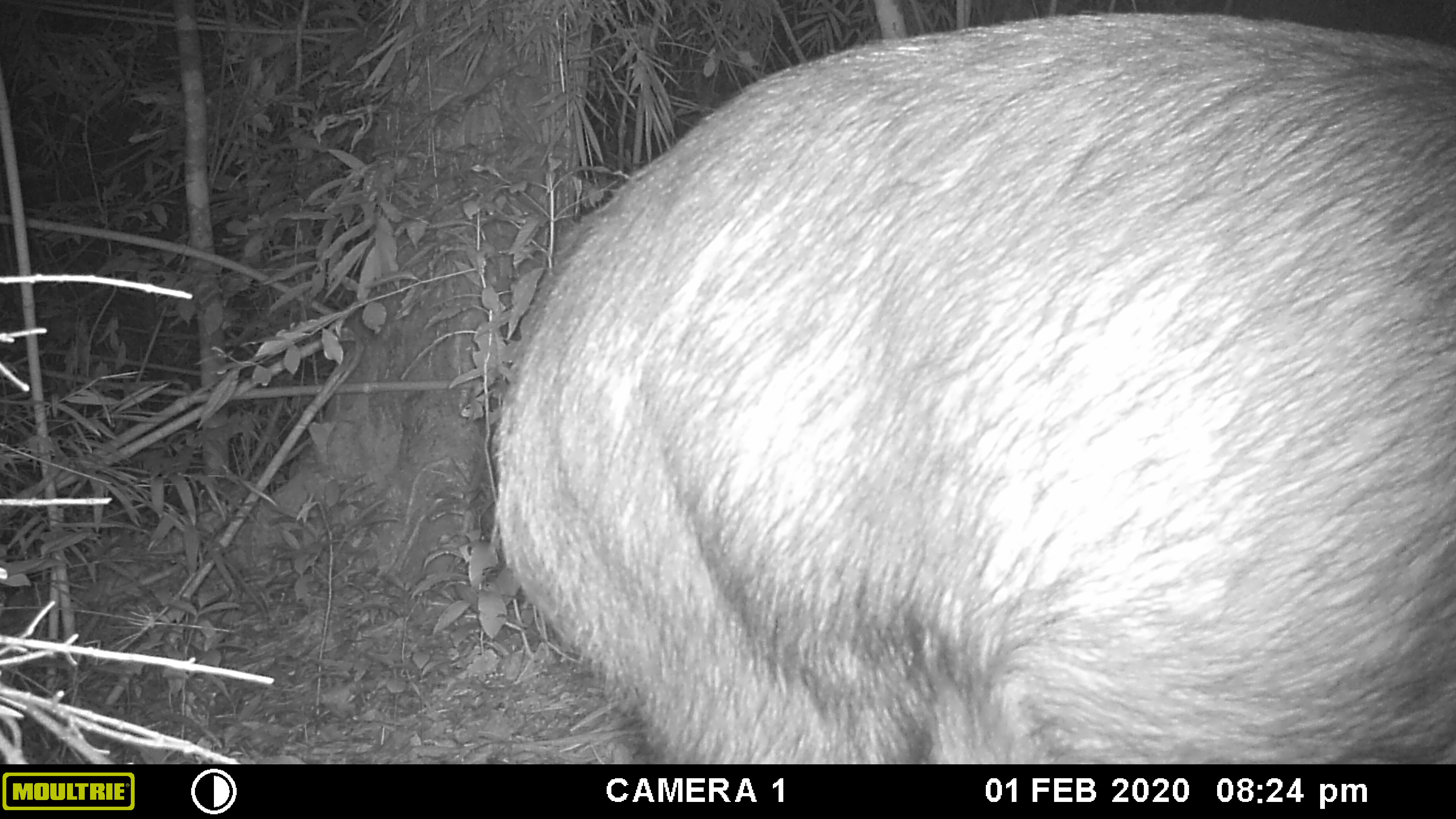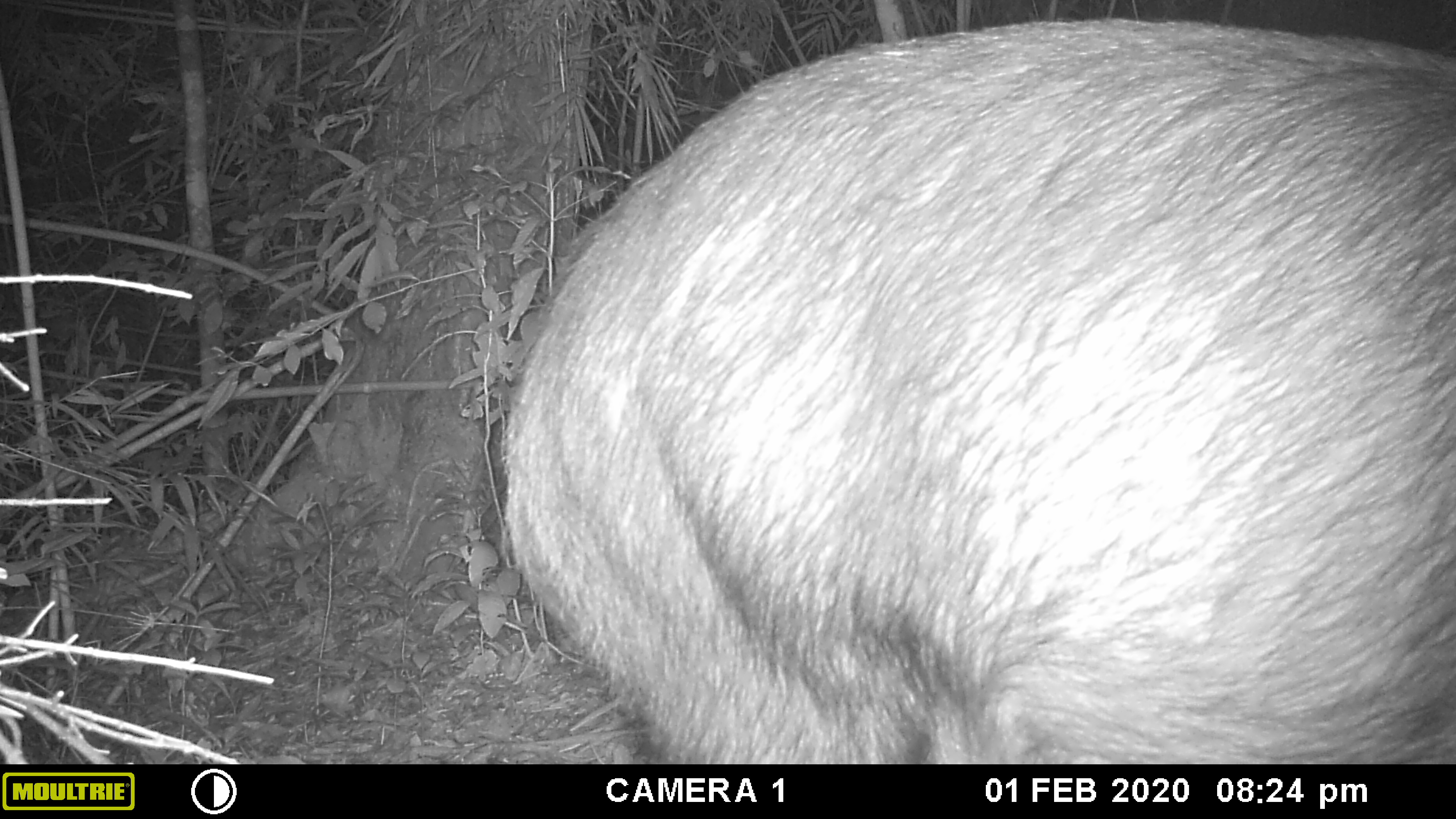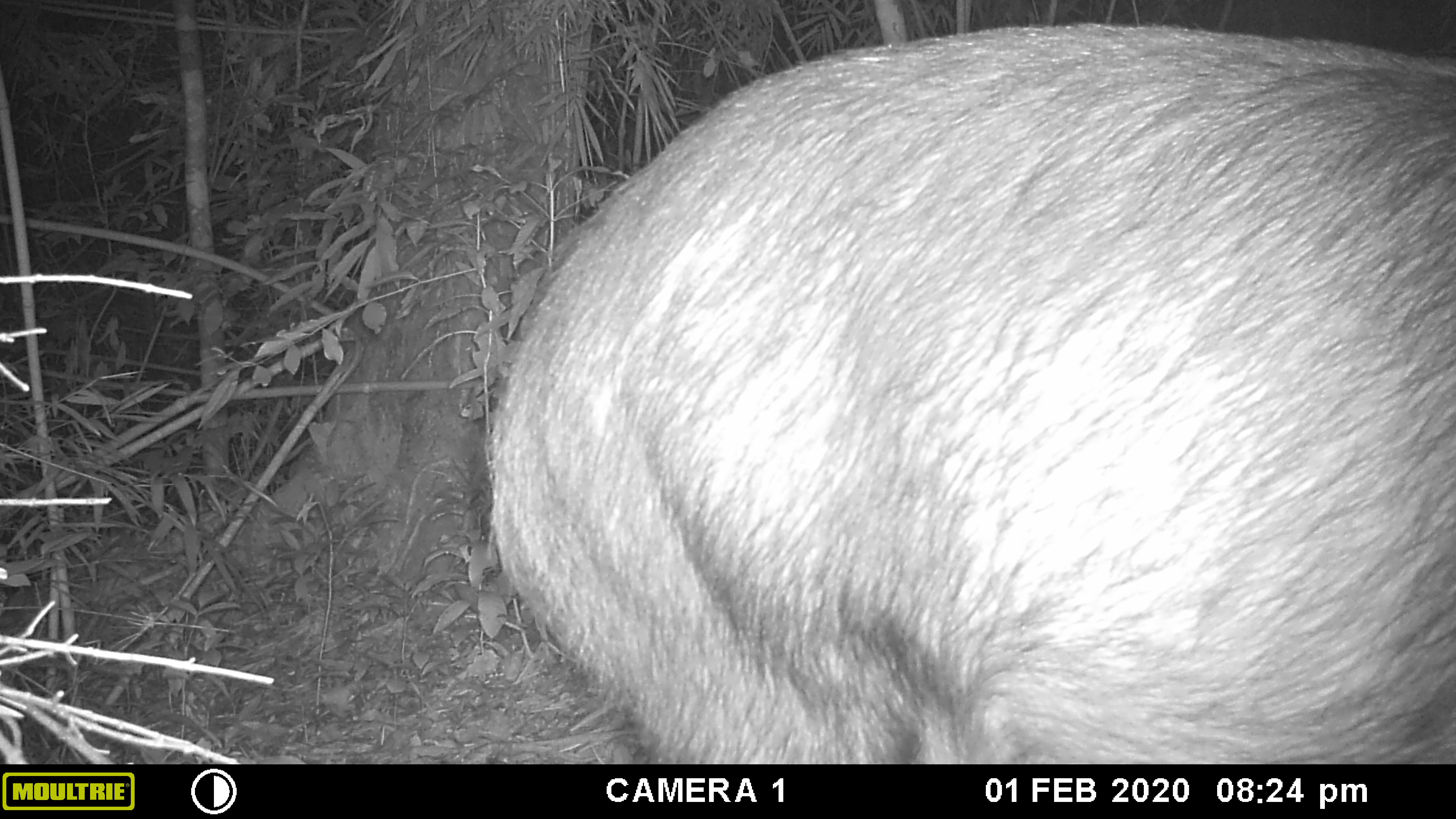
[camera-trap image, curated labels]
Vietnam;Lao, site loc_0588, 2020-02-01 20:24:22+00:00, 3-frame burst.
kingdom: Animalia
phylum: Chordata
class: Mammalia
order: Artiodactyla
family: Bovidae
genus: Capricornis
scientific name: Capricornis sumatraensis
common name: chinese serow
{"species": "chinese serow (Capricornis sumatraensis)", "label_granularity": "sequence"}